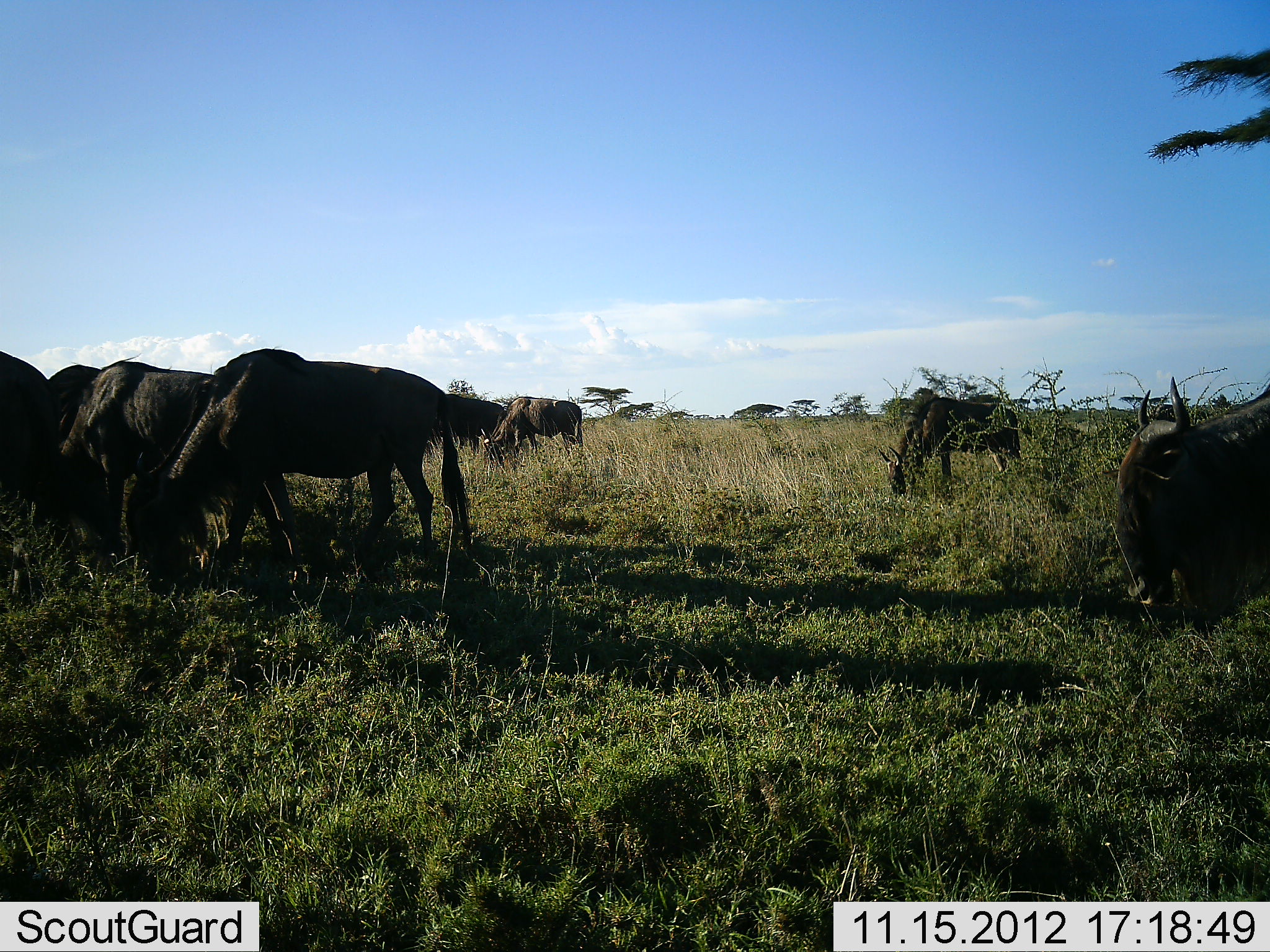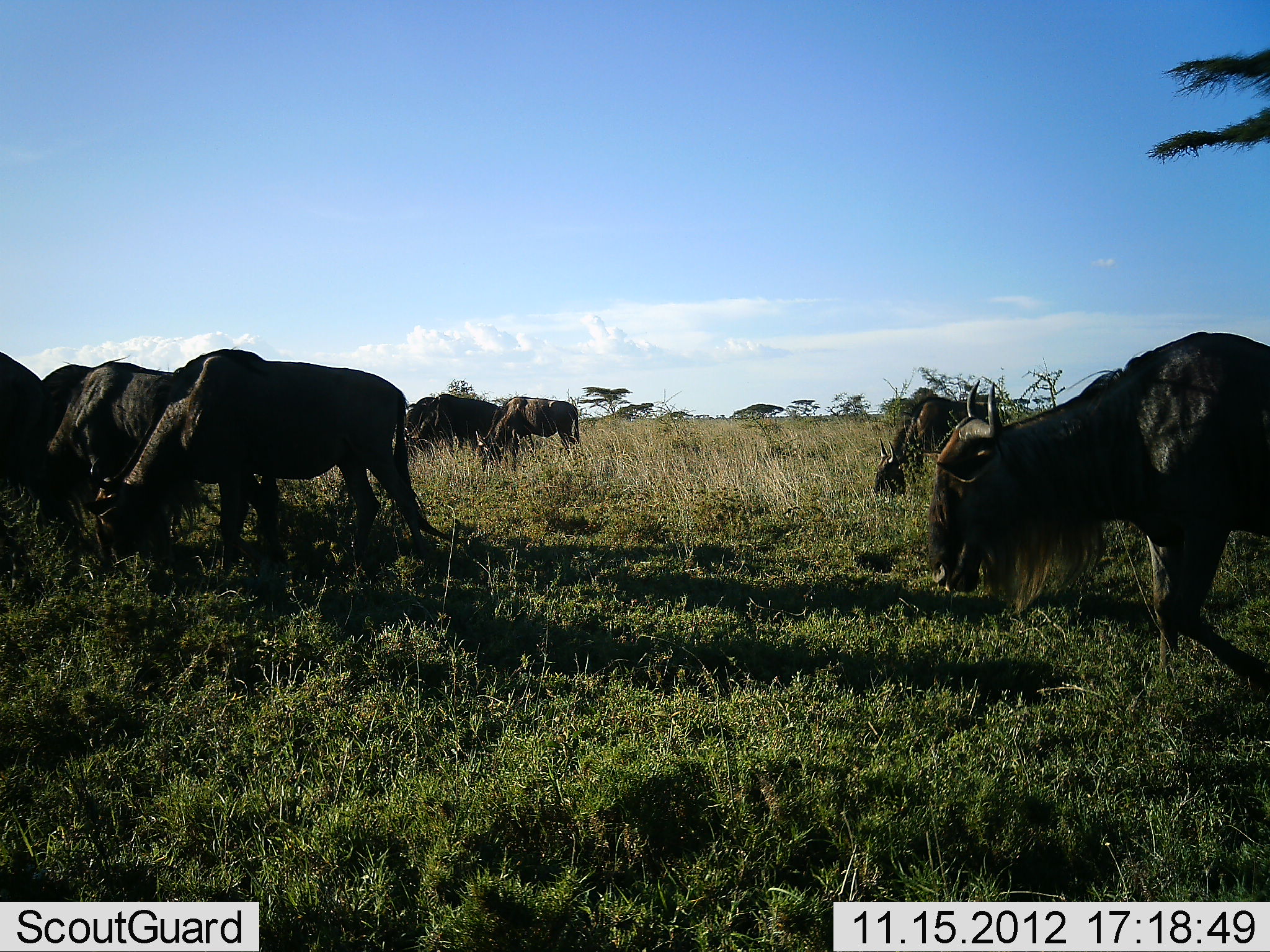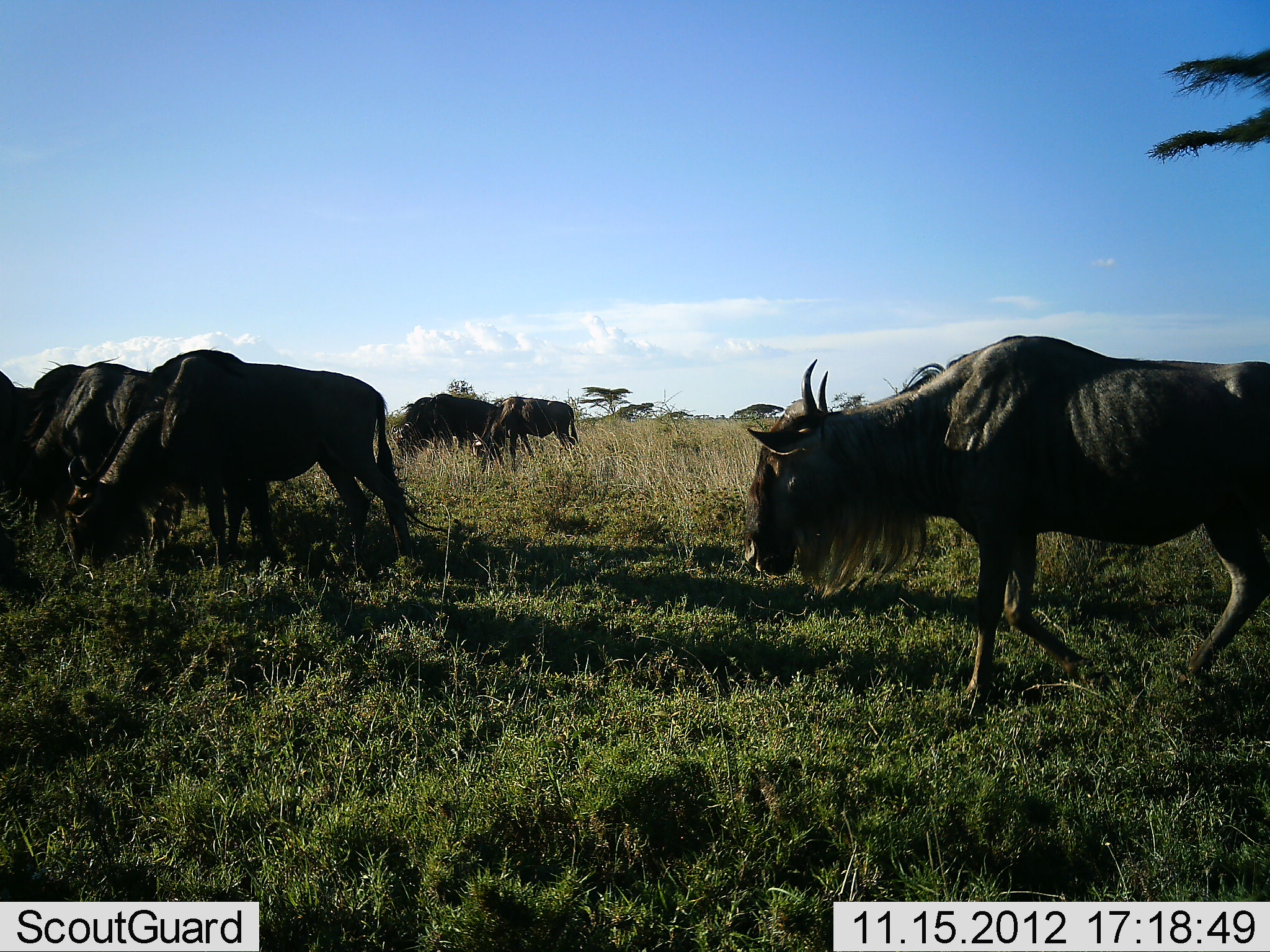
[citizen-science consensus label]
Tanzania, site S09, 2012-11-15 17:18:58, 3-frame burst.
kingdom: Animalia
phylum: Chordata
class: Mammalia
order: Artiodactyla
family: Bovidae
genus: Connochaetes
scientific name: Connochaetes taurinus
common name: blue wildebeest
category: wildebeest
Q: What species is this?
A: Wildebeest (blue wildebeest) (Connochaetes taurinus).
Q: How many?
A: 8.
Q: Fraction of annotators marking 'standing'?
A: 27%.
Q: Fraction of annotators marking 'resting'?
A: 5%.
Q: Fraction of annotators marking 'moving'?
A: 73%.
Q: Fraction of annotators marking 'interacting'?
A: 5%.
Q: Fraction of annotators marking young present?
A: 0%.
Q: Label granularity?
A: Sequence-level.